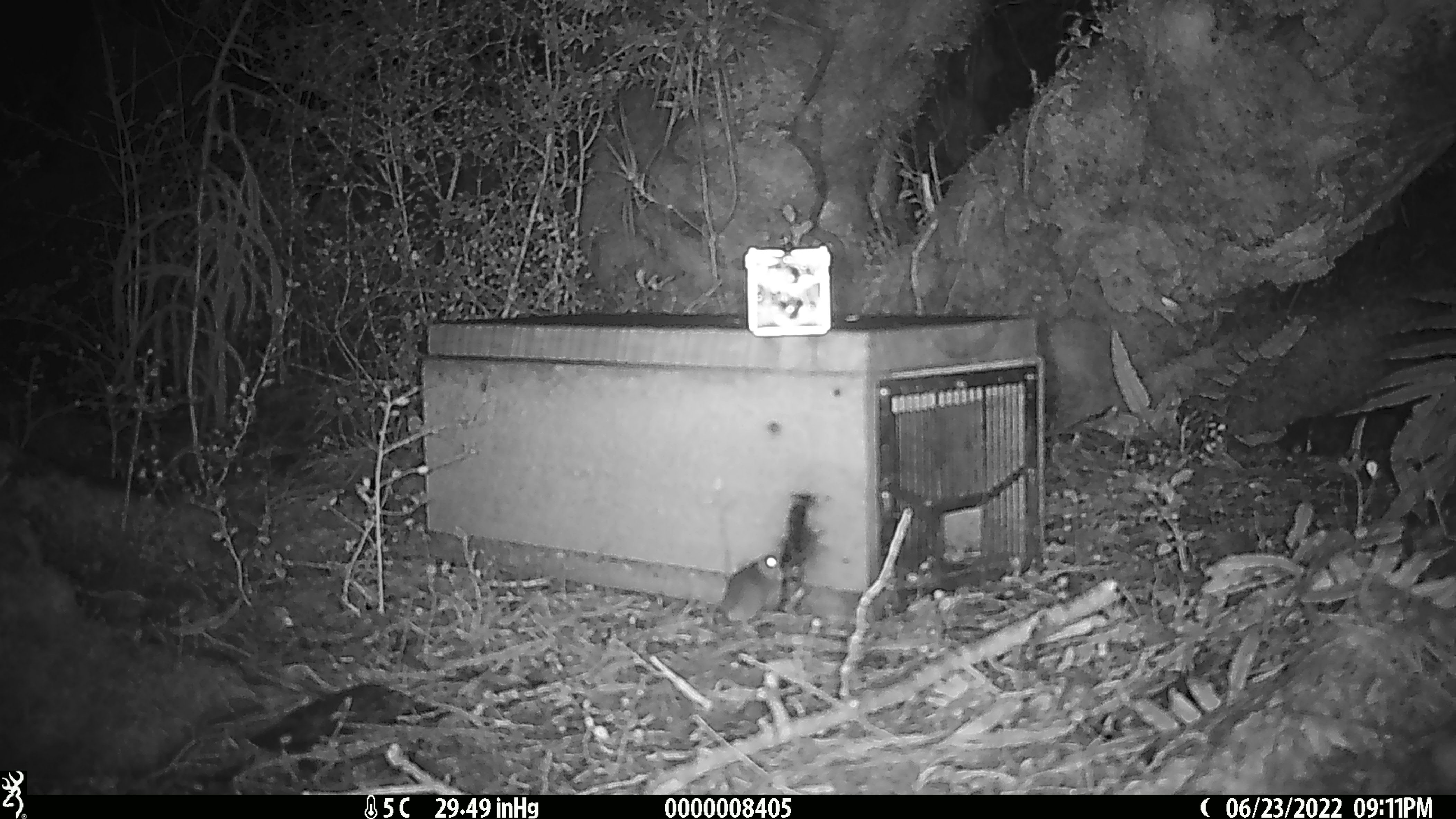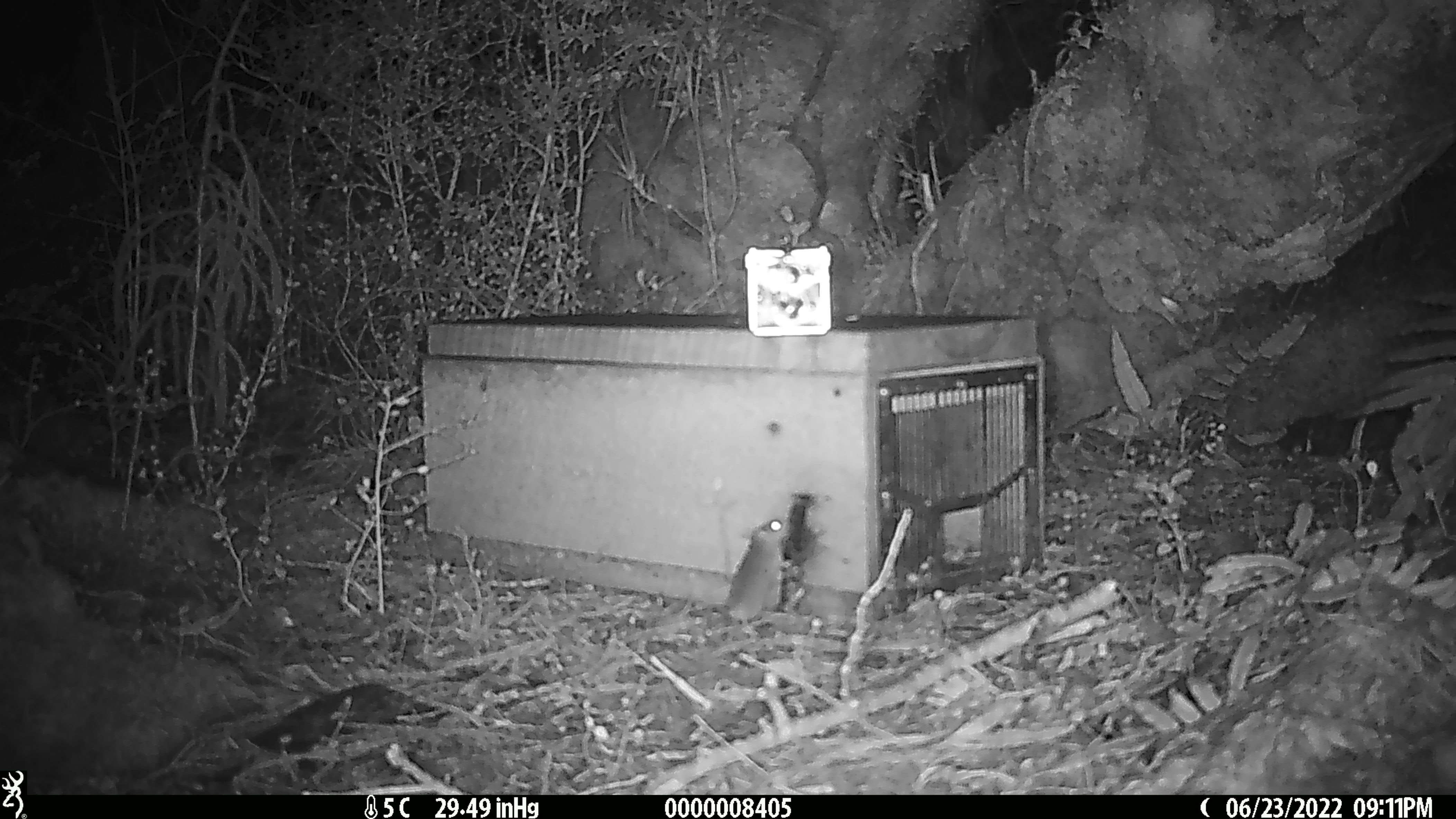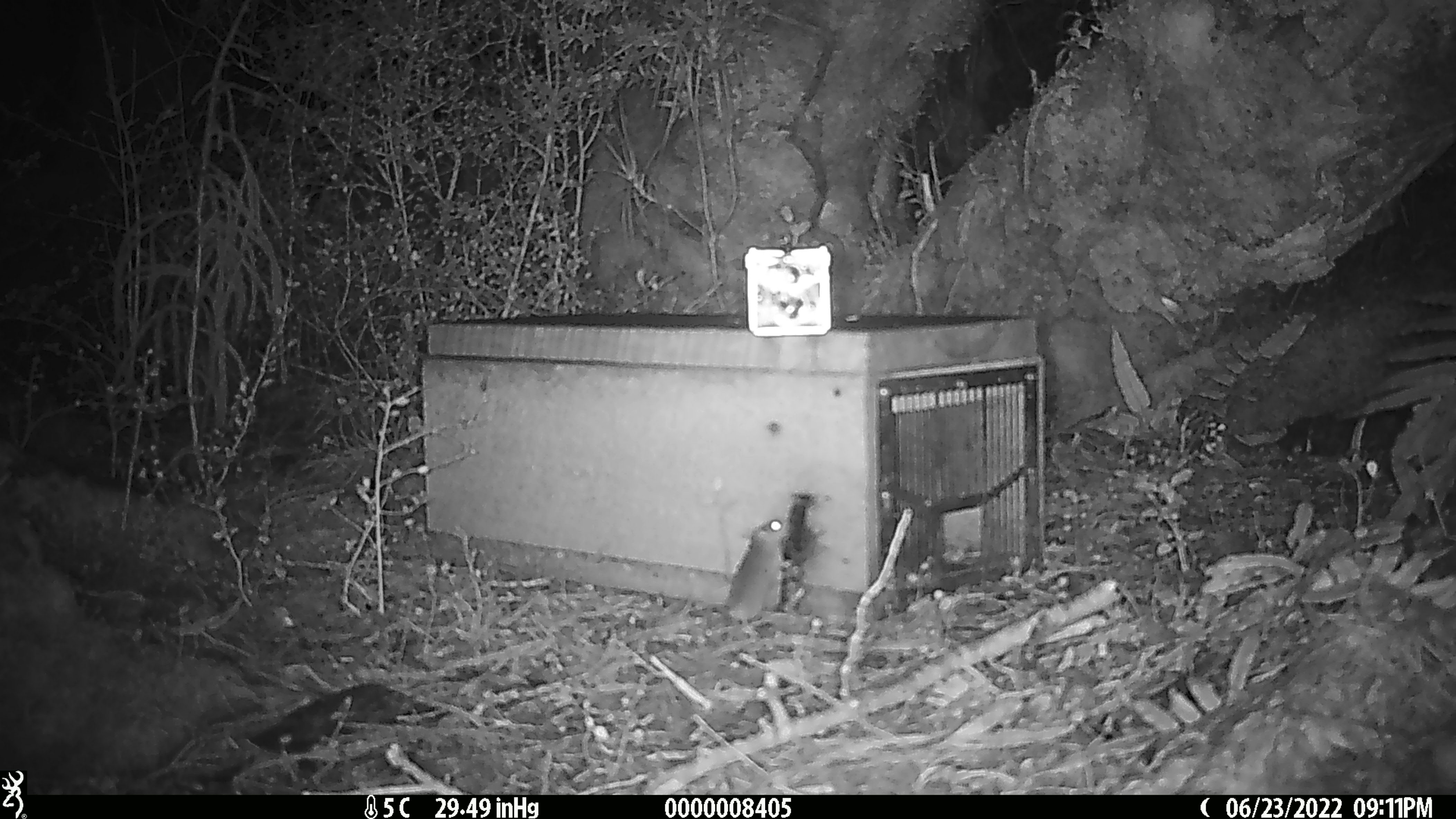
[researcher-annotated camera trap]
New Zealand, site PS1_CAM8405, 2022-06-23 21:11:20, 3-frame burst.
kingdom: Animalia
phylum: Chordata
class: Mammalia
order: Rodentia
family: Muridae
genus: Mus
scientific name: Mus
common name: mouse